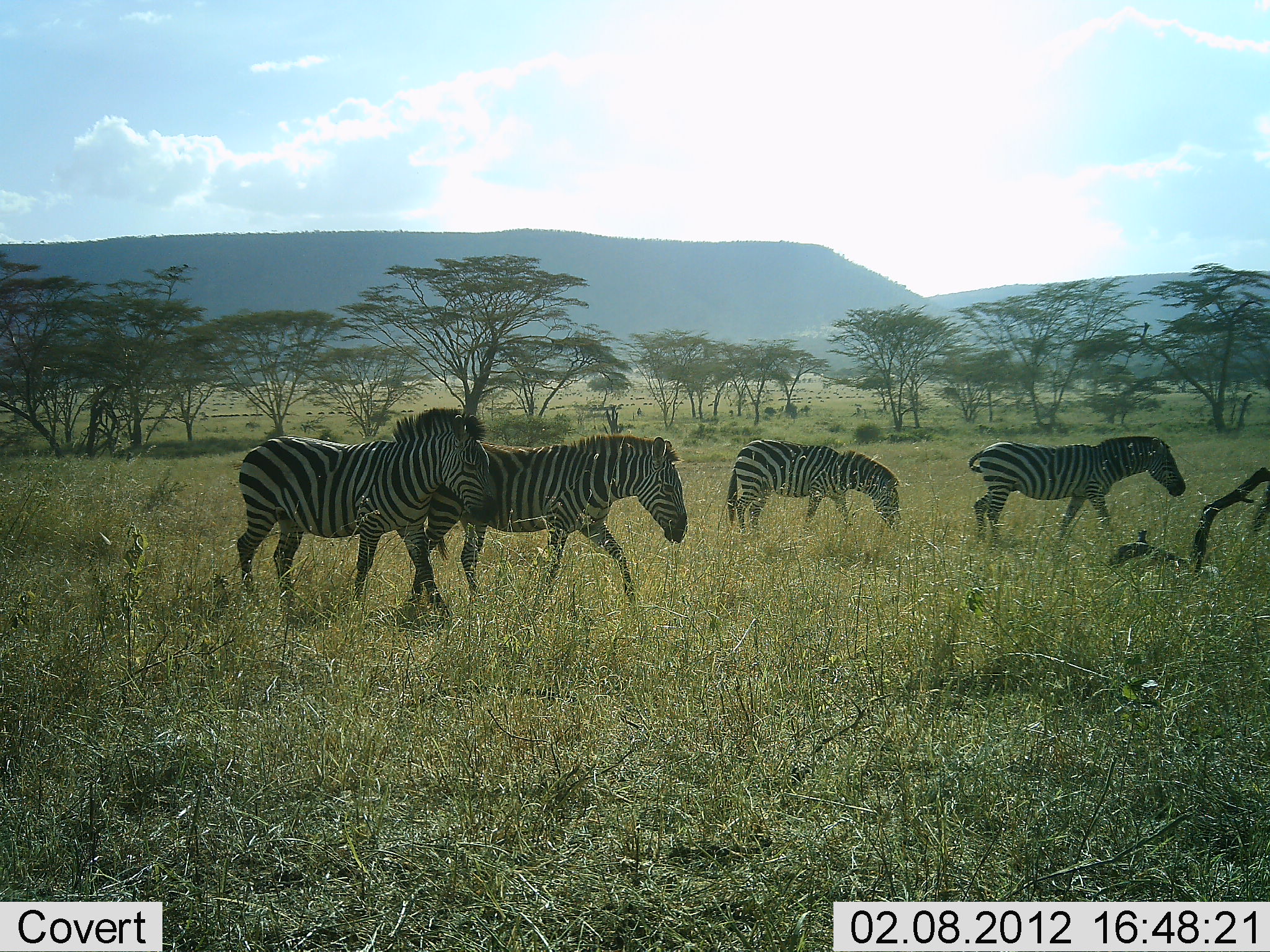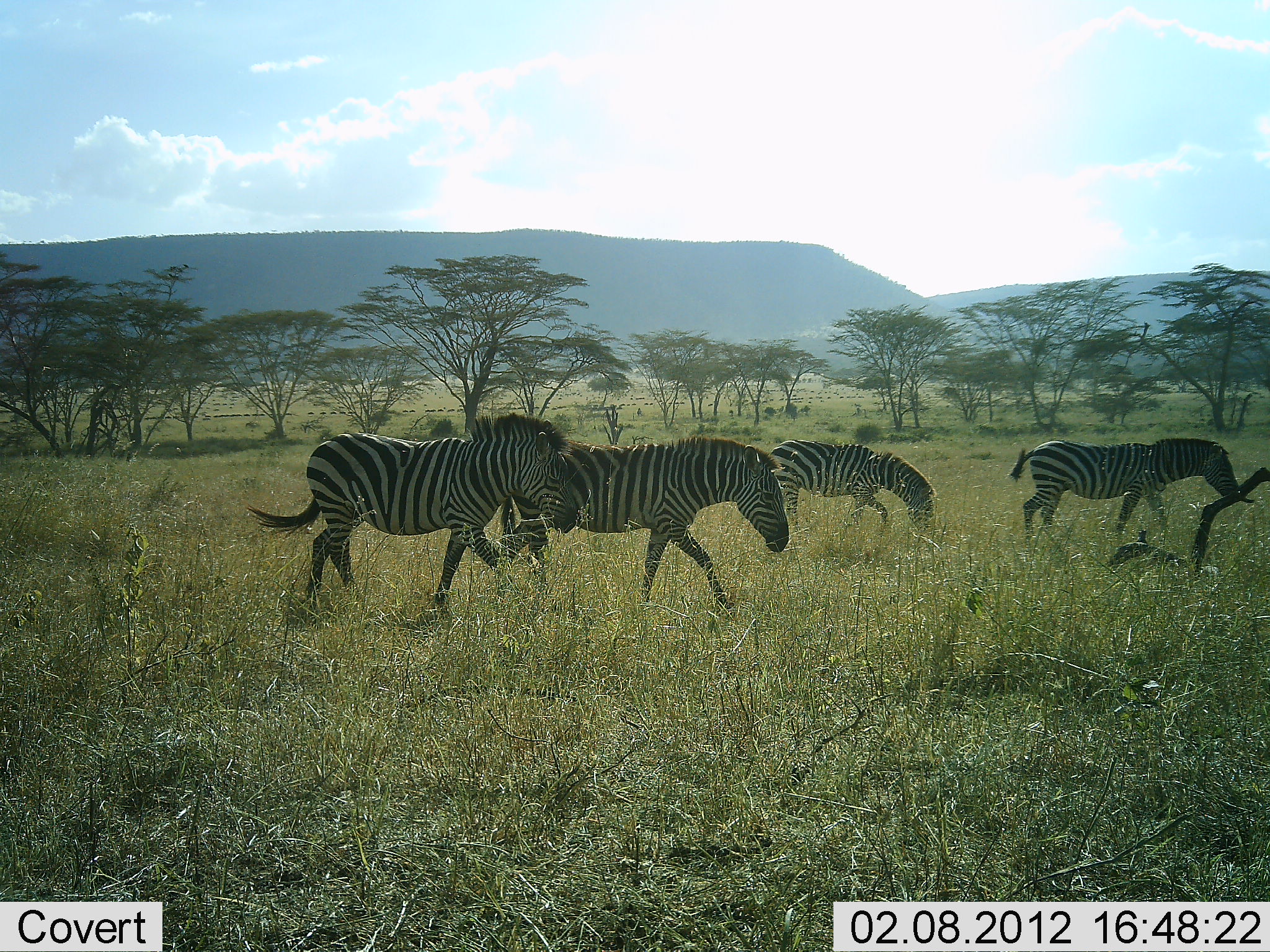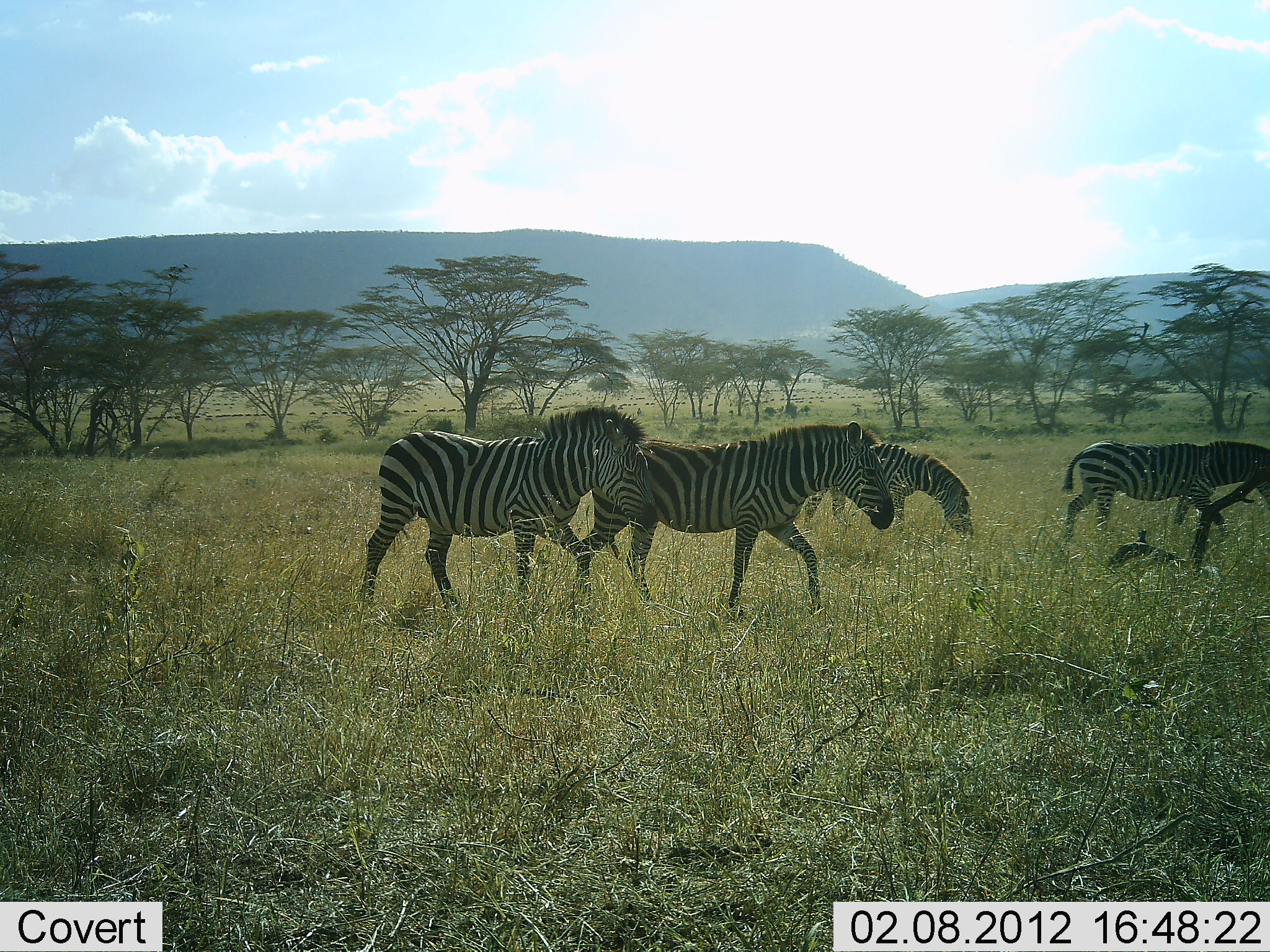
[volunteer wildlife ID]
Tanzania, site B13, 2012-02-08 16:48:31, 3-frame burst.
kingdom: Animalia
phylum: Chordata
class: Mammalia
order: Perissodactyla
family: Equidae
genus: Equus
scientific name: Equus quagga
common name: plains zebra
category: zebra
Zebra (plains zebra) (Equus quagga), count 4. Behavior (volunteer vote fractions): standing 0%, resting 0%, moving 100%, interacting 0%. Young present (vote fraction): 0%. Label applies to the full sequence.